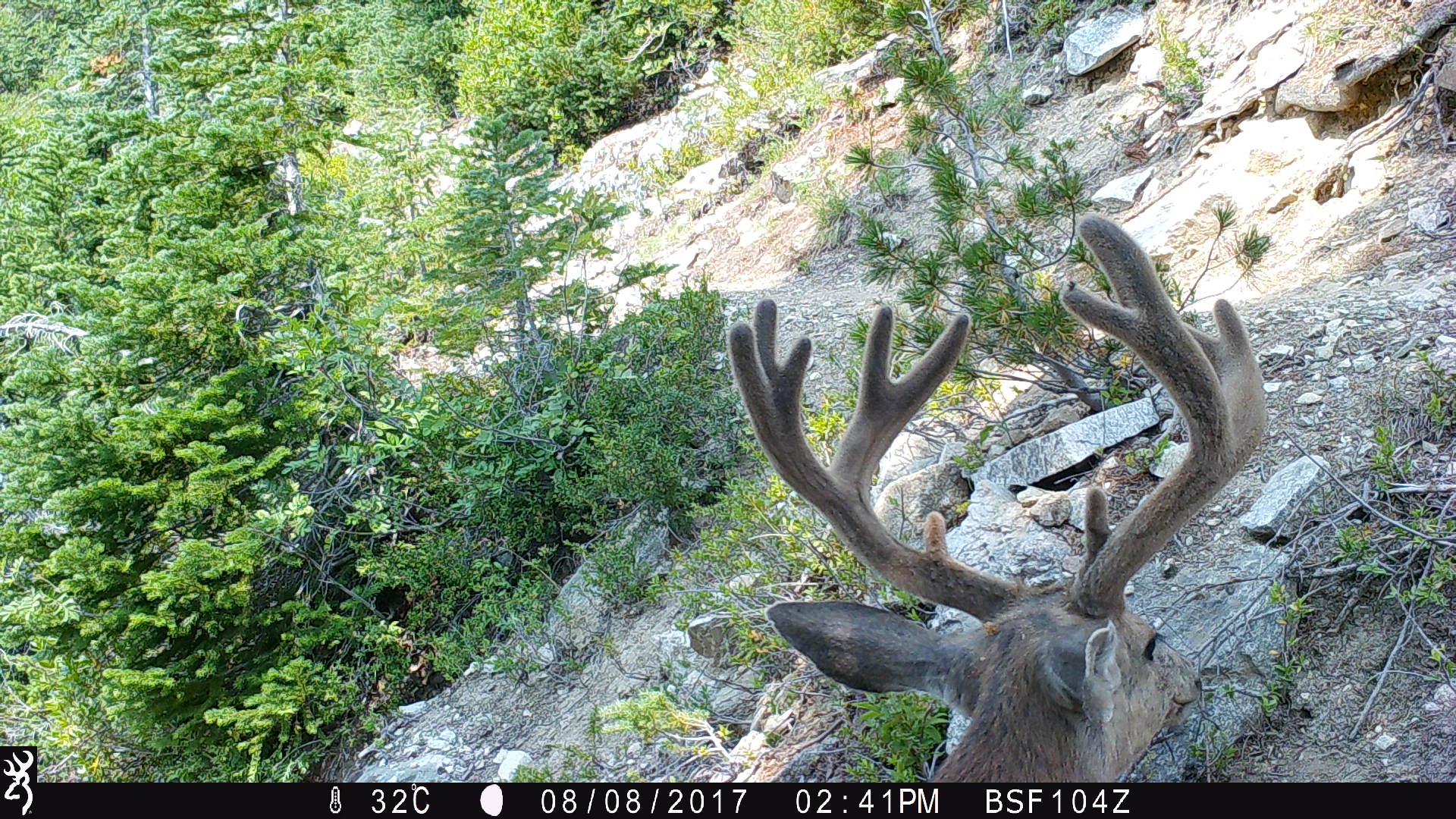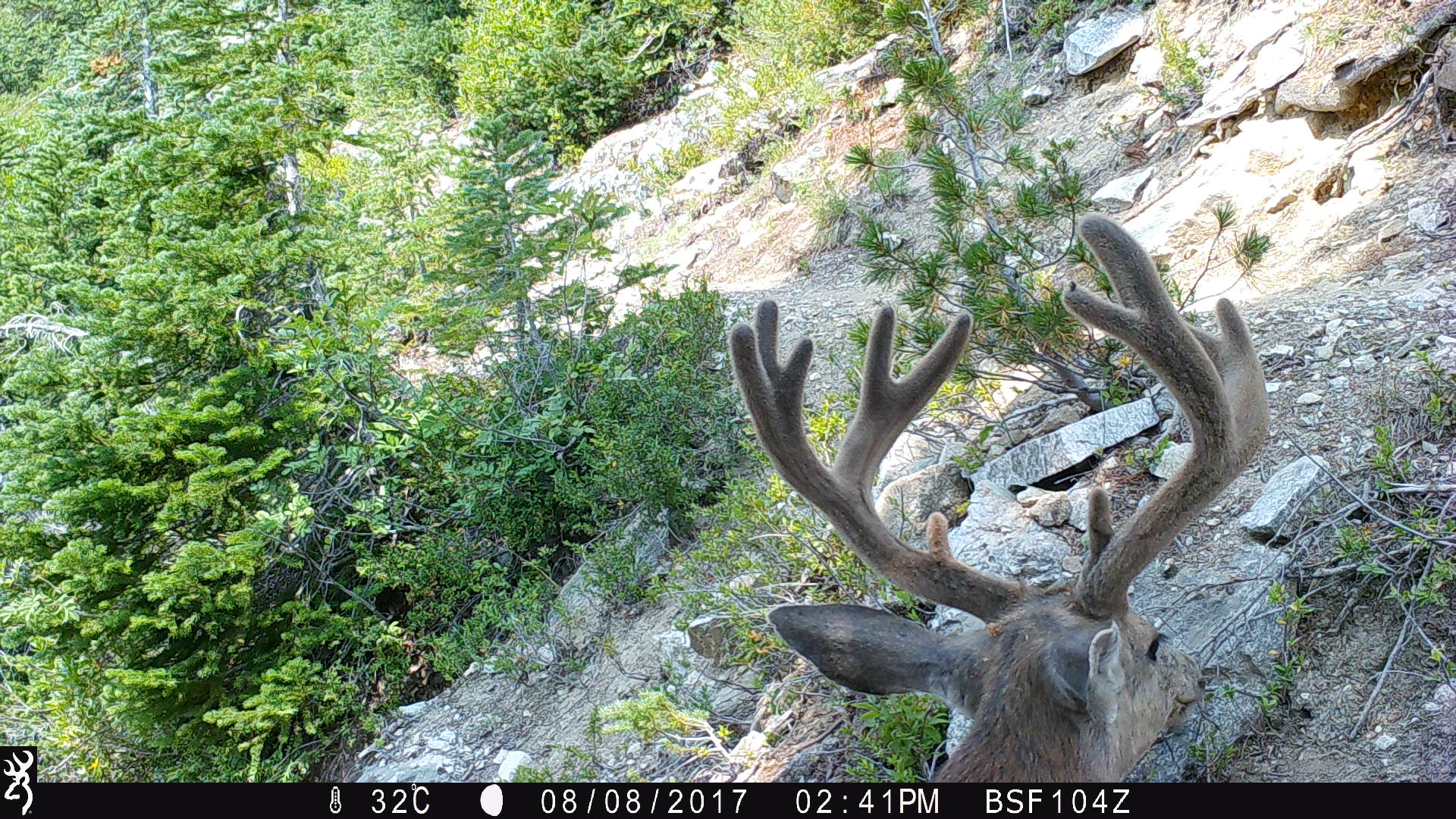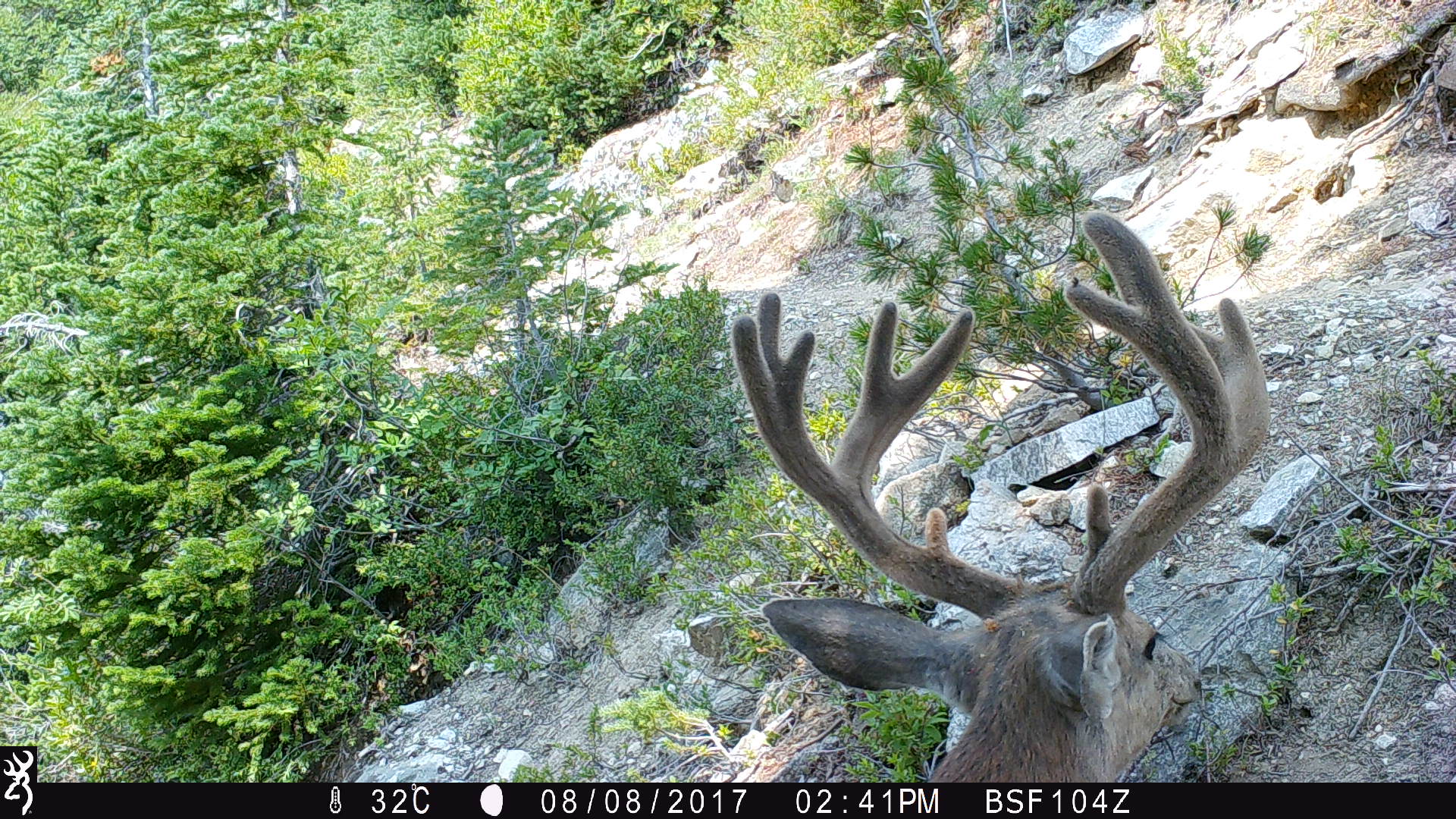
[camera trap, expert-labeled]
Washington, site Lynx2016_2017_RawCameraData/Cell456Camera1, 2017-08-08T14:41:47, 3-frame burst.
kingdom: Animalia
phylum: Chordata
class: Mammalia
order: Artiodactyla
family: Cervidae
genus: Odocoileus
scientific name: Odocoileus hemionus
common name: mule deer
Odocoileus hemionus (mule deer). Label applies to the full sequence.